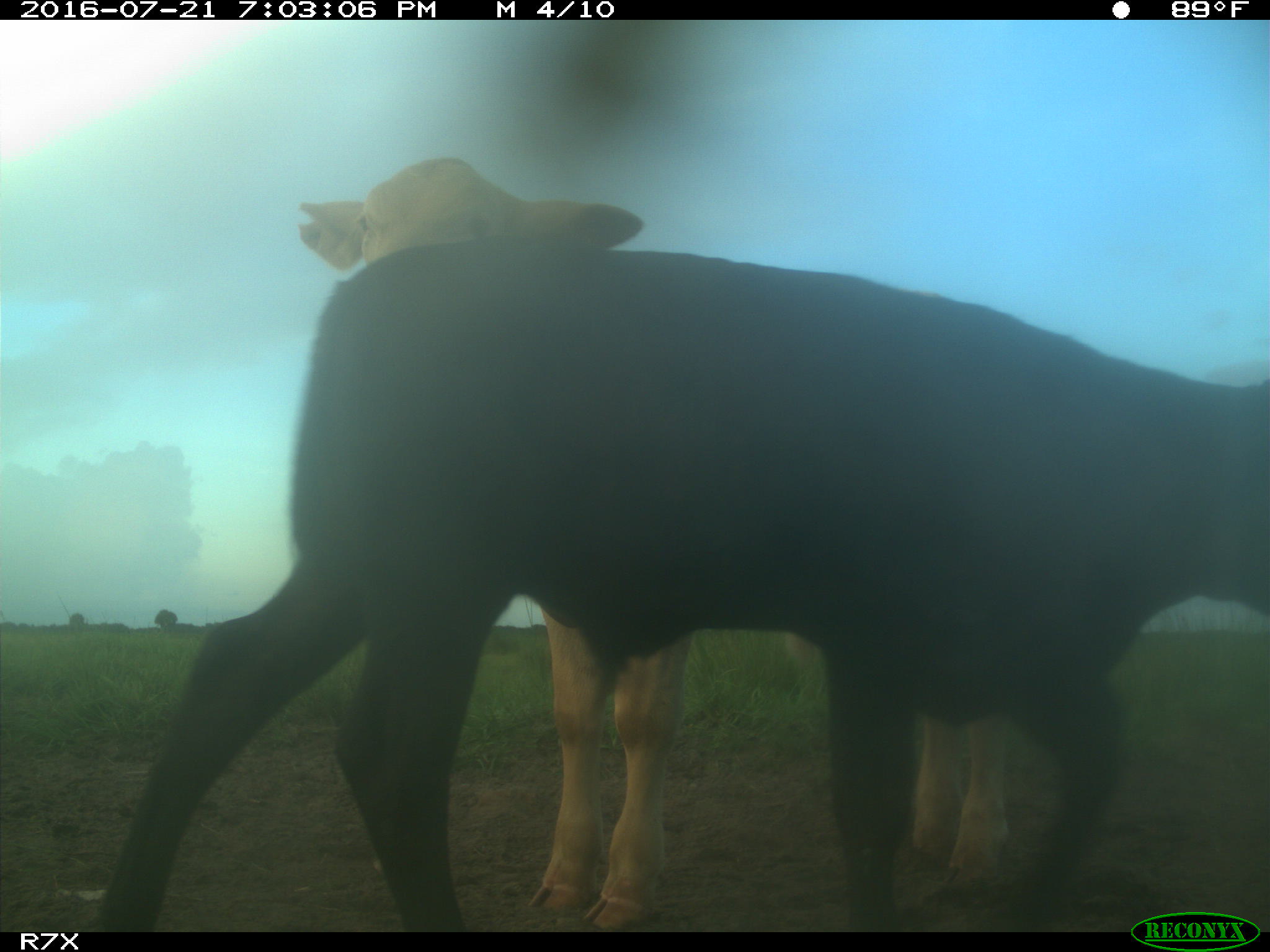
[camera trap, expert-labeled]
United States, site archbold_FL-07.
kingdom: Animalia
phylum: Chordata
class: Mammalia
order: Artiodactyla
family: Bovidae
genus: Bos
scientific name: Bos taurus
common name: domestic cow